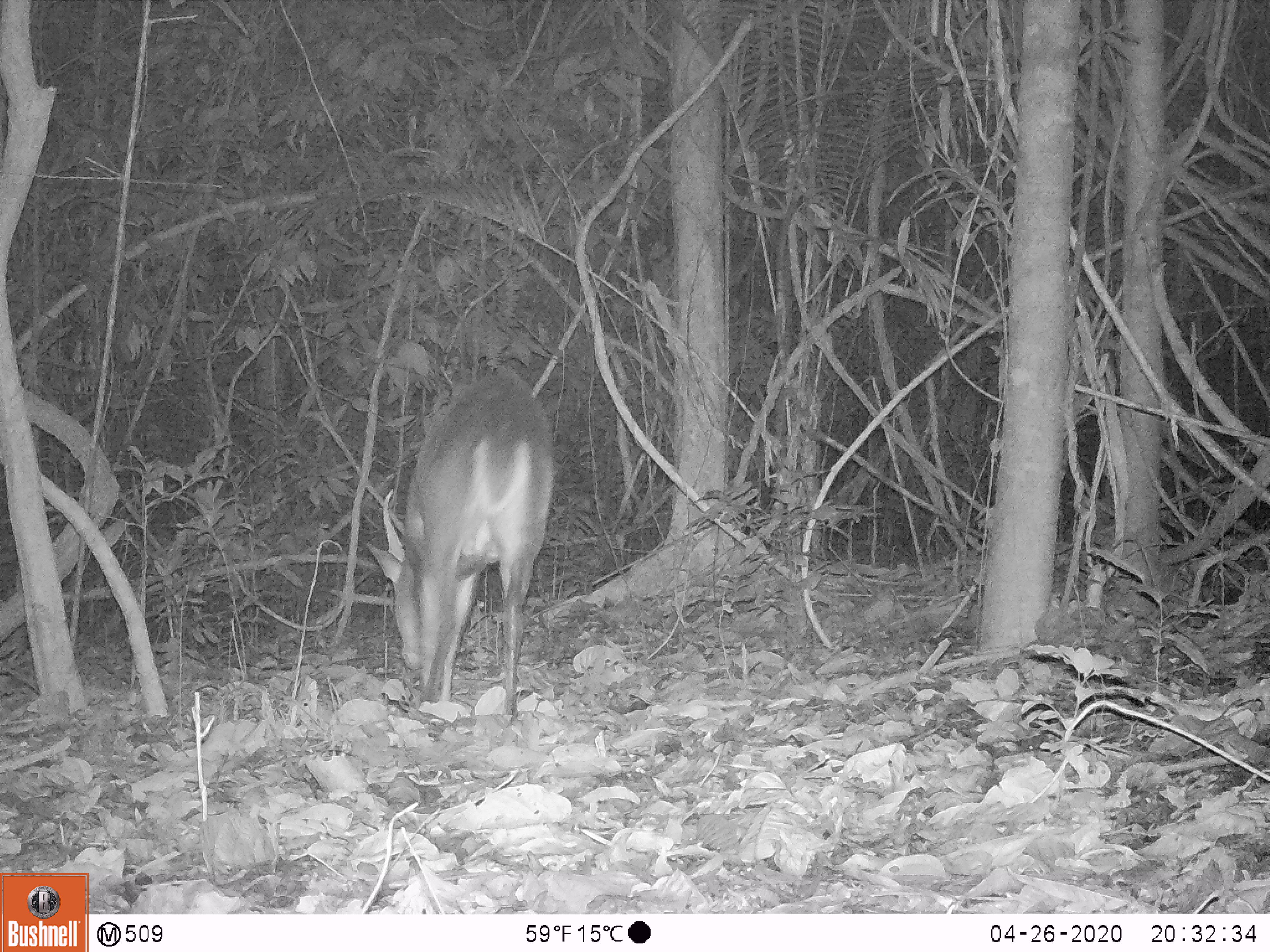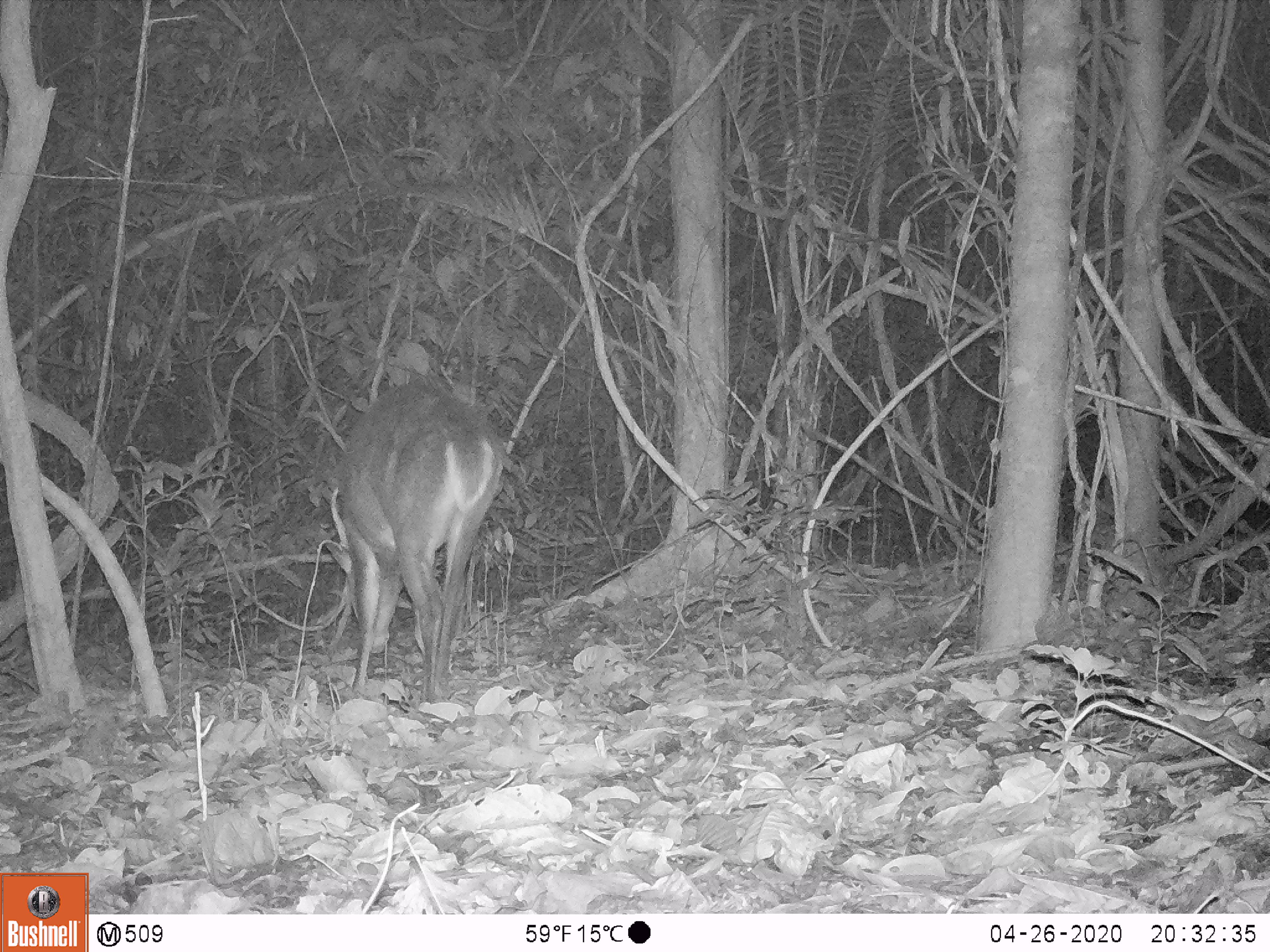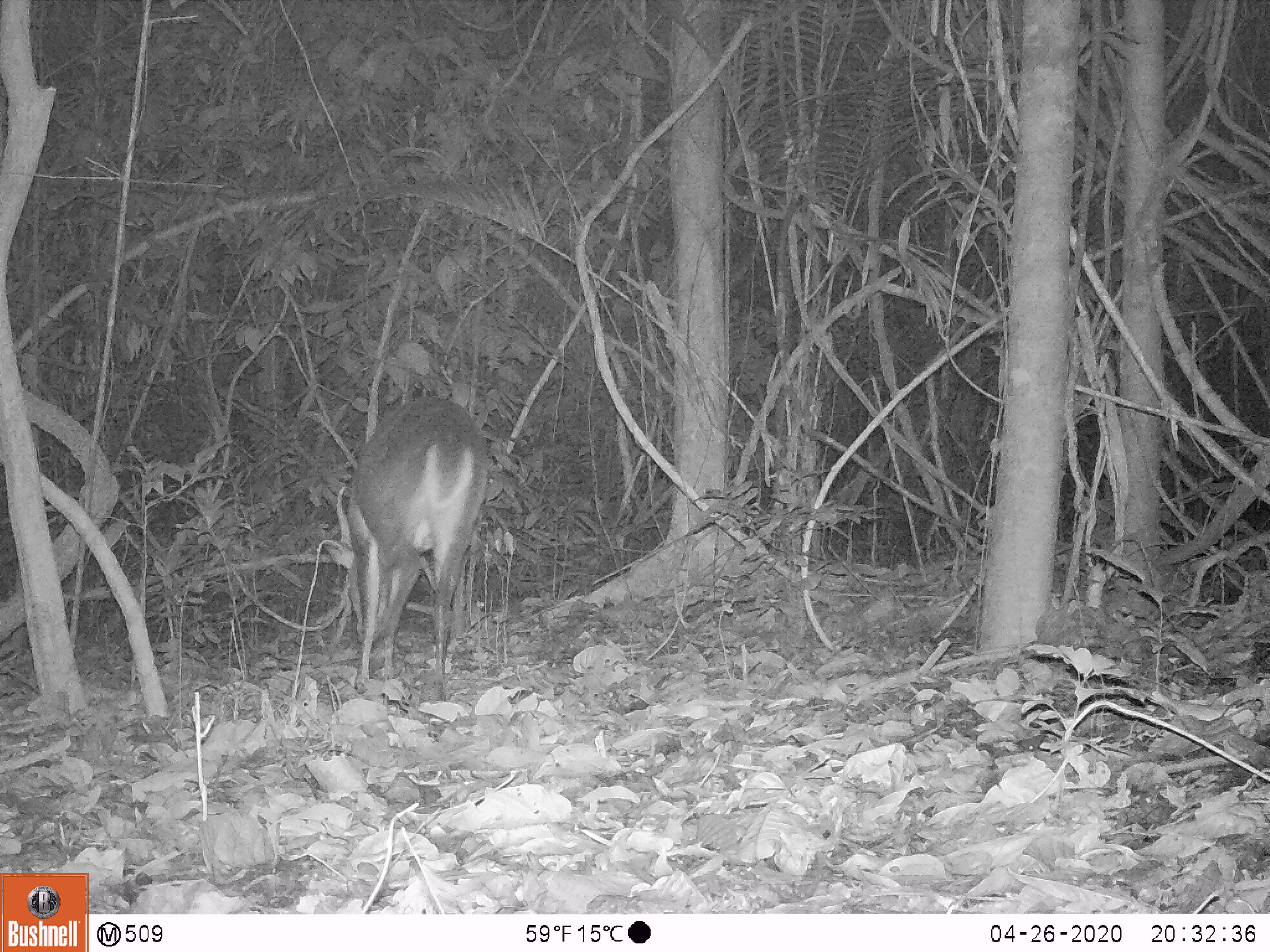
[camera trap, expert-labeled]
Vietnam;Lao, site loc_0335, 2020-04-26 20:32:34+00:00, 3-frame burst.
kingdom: Animalia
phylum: Chordata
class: Mammalia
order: Artiodactyla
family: Cervidae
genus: Muntiacus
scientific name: Muntiacus vuquangensis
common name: large-antlered muntjac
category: large antlered muntjac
Large antlered muntjac (large-antlered muntjac) (Muntiacus vuquangensis). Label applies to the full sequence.